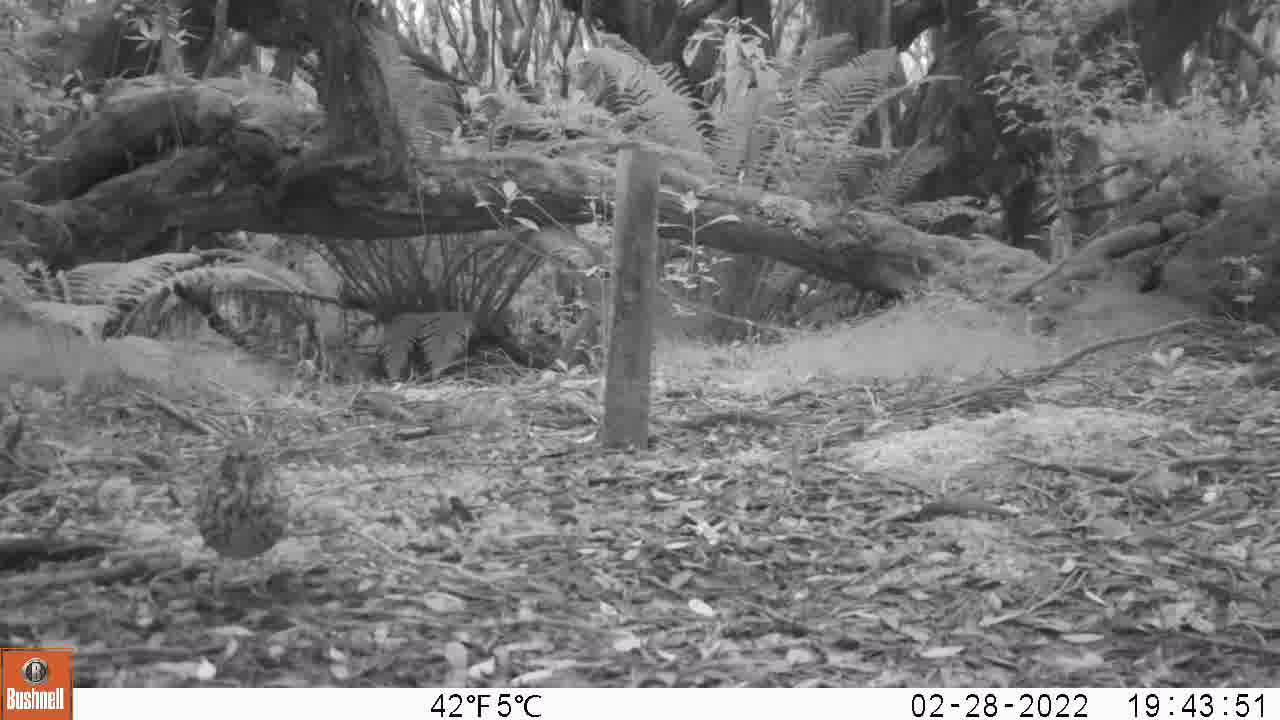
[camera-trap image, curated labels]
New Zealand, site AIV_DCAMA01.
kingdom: Animalia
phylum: Chordata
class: Aves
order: Passeriformes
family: Turdidae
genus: Turdus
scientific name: Turdus philomelos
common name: song thrush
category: thrush